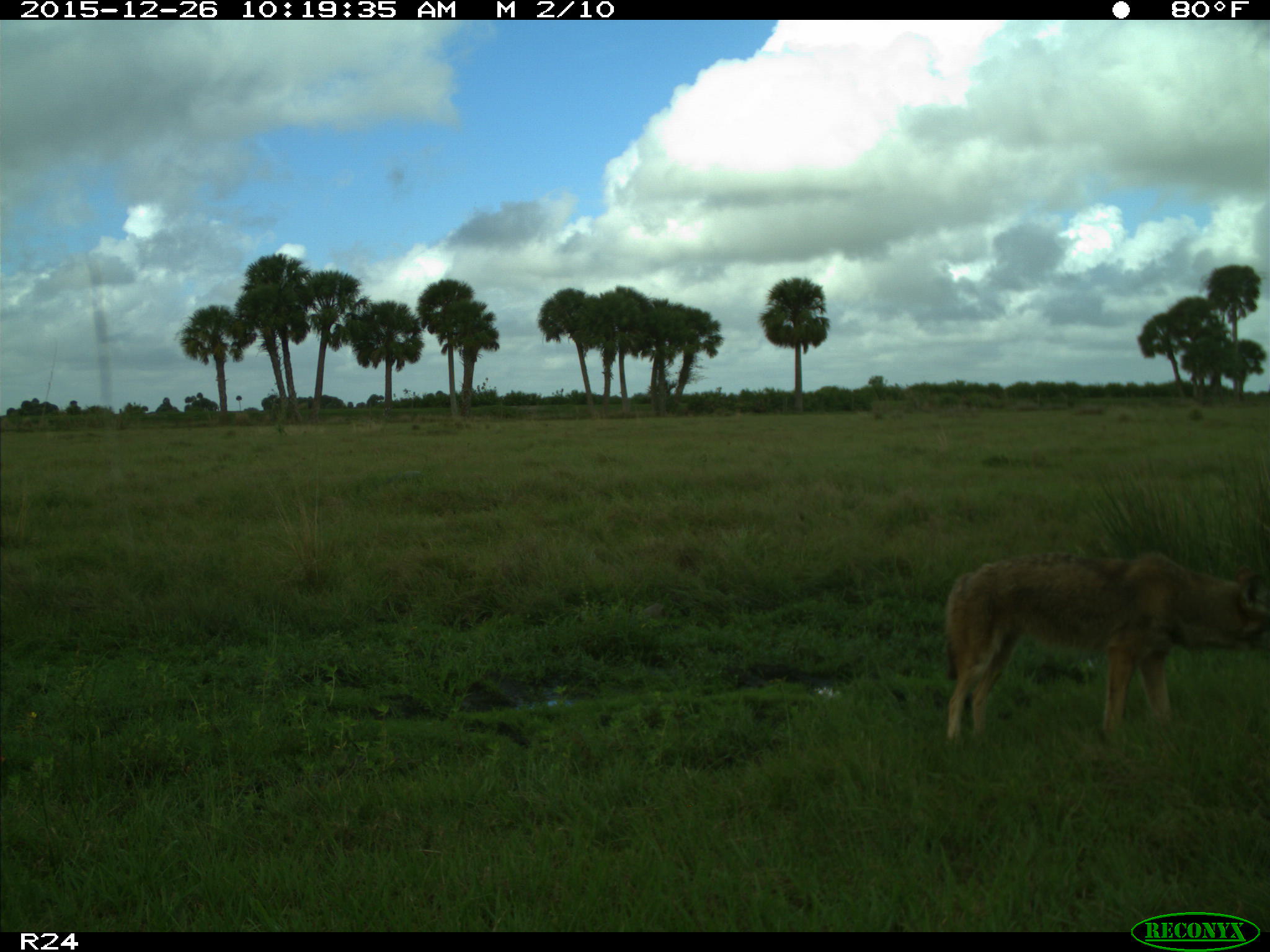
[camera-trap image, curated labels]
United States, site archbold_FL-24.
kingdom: Animalia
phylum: Chordata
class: Mammalia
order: Carnivora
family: Canidae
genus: Canis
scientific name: Canis latrans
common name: coyote